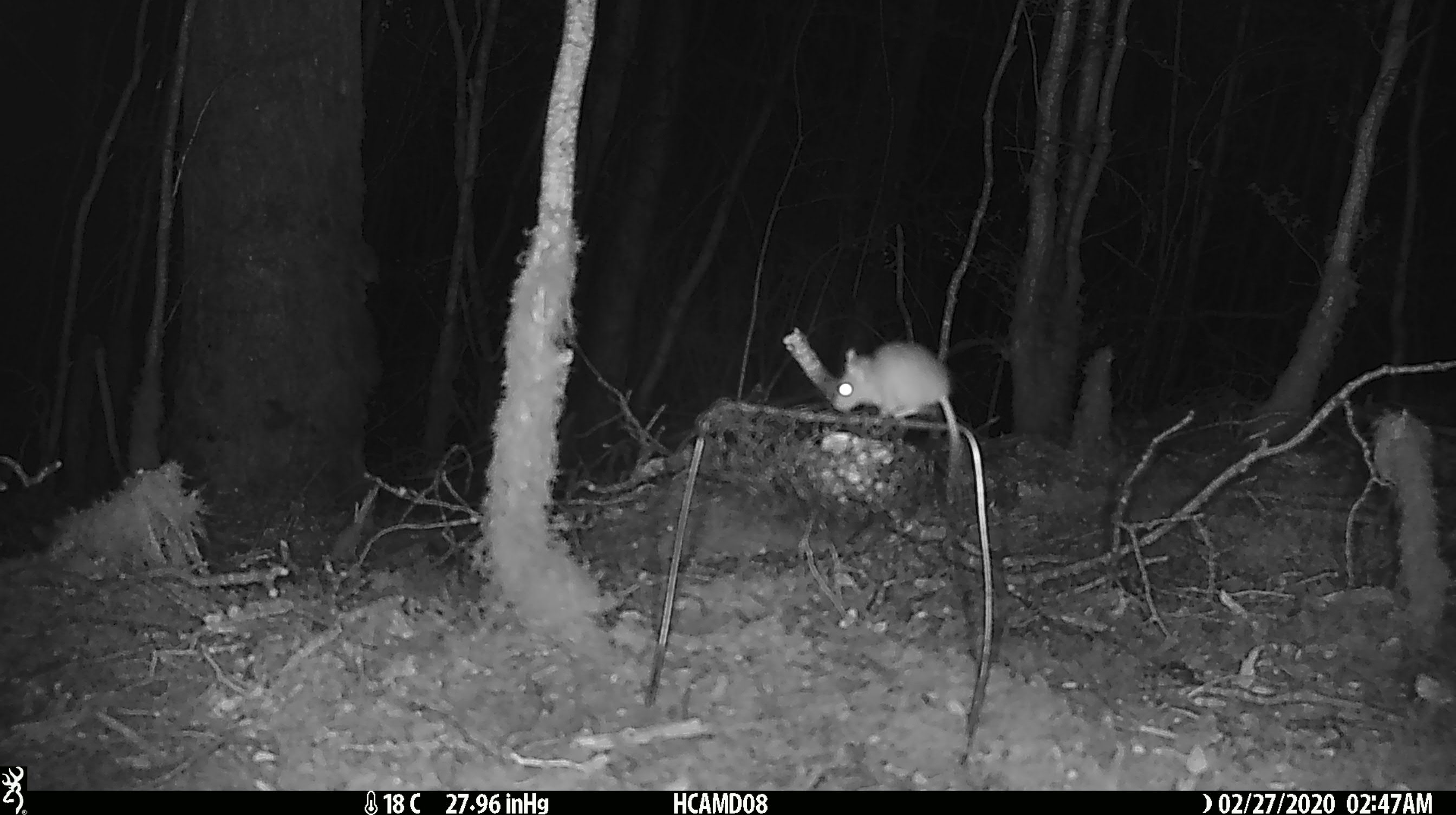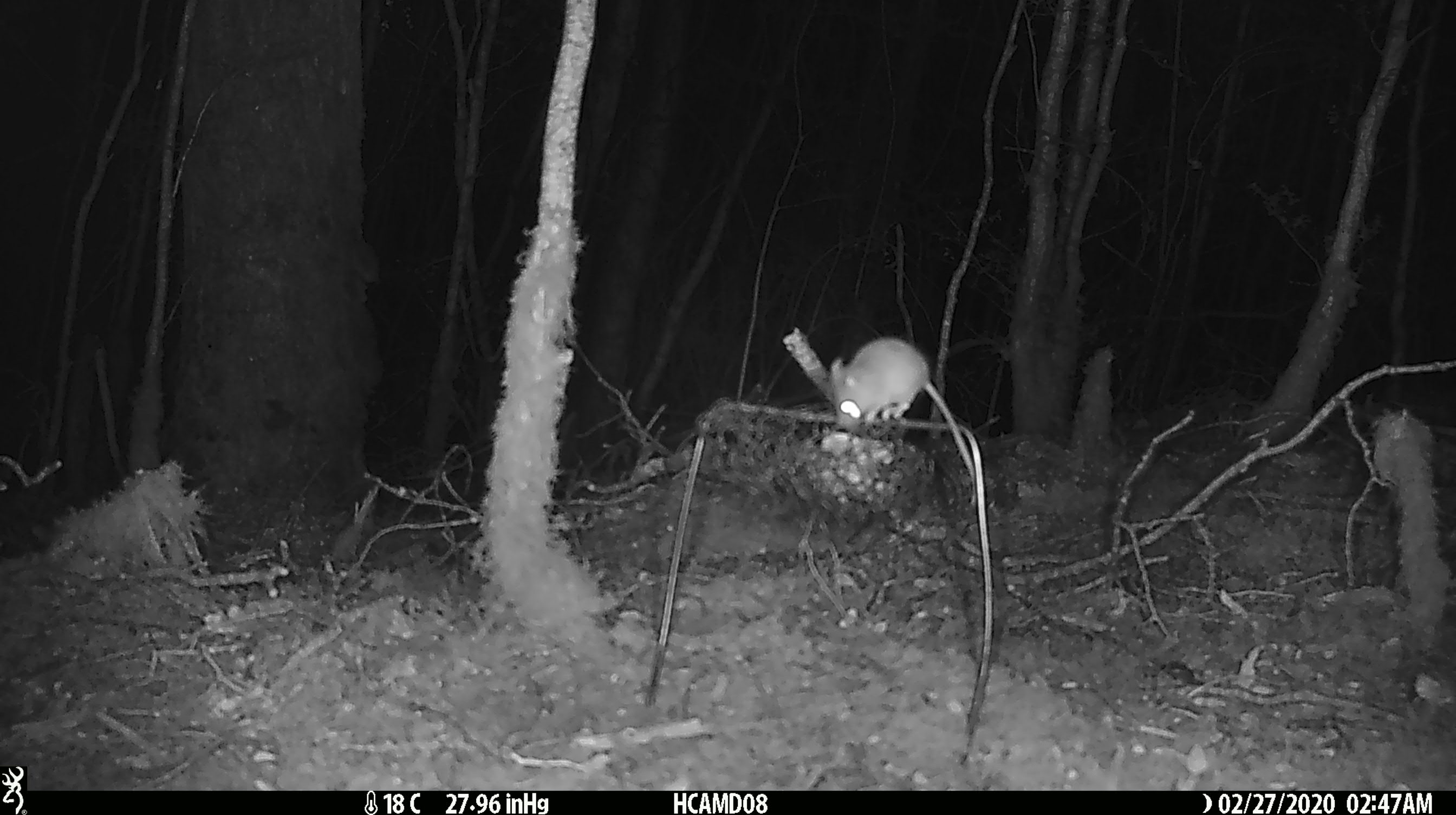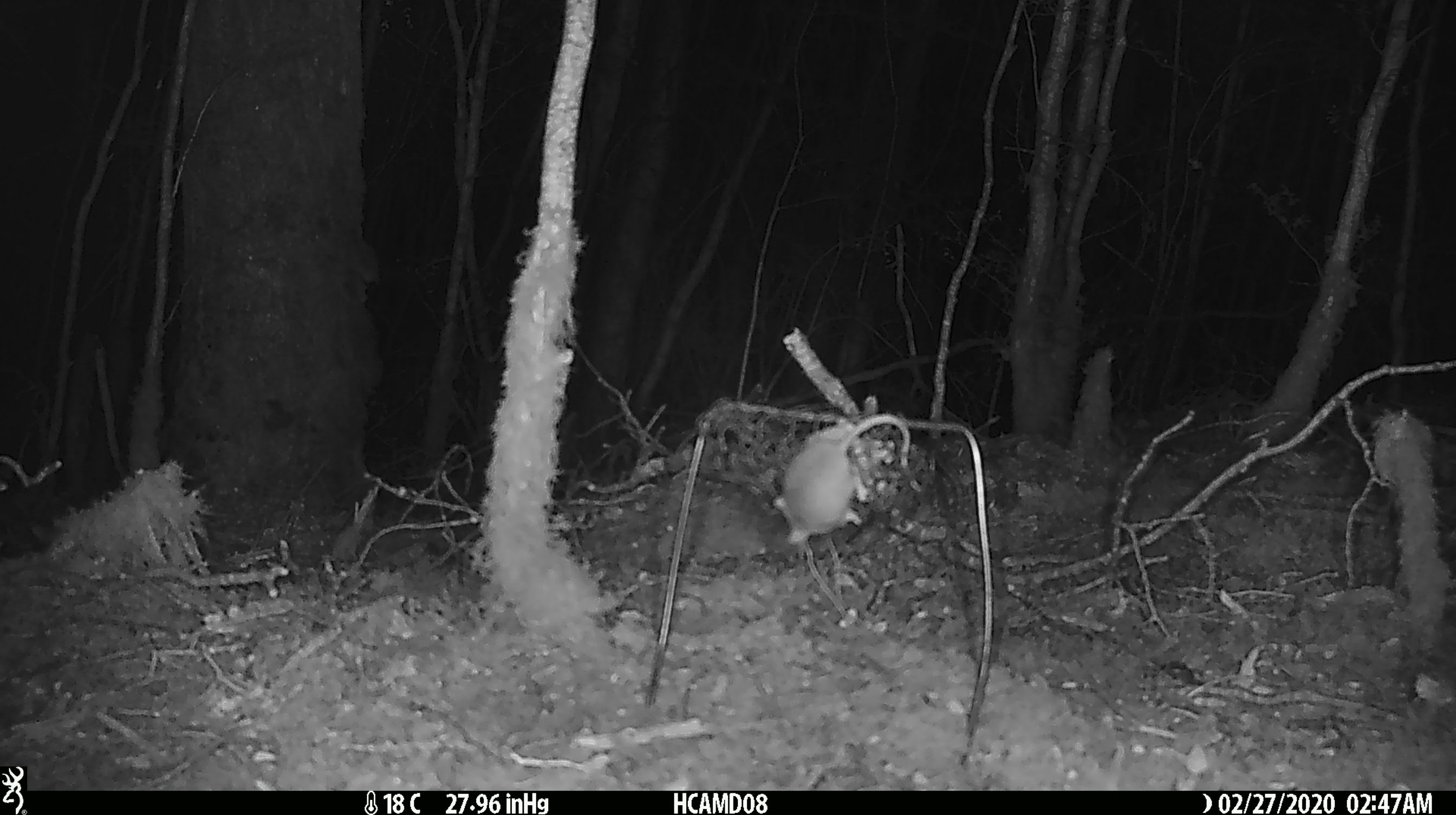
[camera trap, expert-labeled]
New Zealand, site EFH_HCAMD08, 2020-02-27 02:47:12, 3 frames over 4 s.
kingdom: Animalia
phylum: Chordata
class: Mammalia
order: Rodentia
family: Muridae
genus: Mus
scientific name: Mus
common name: mouse